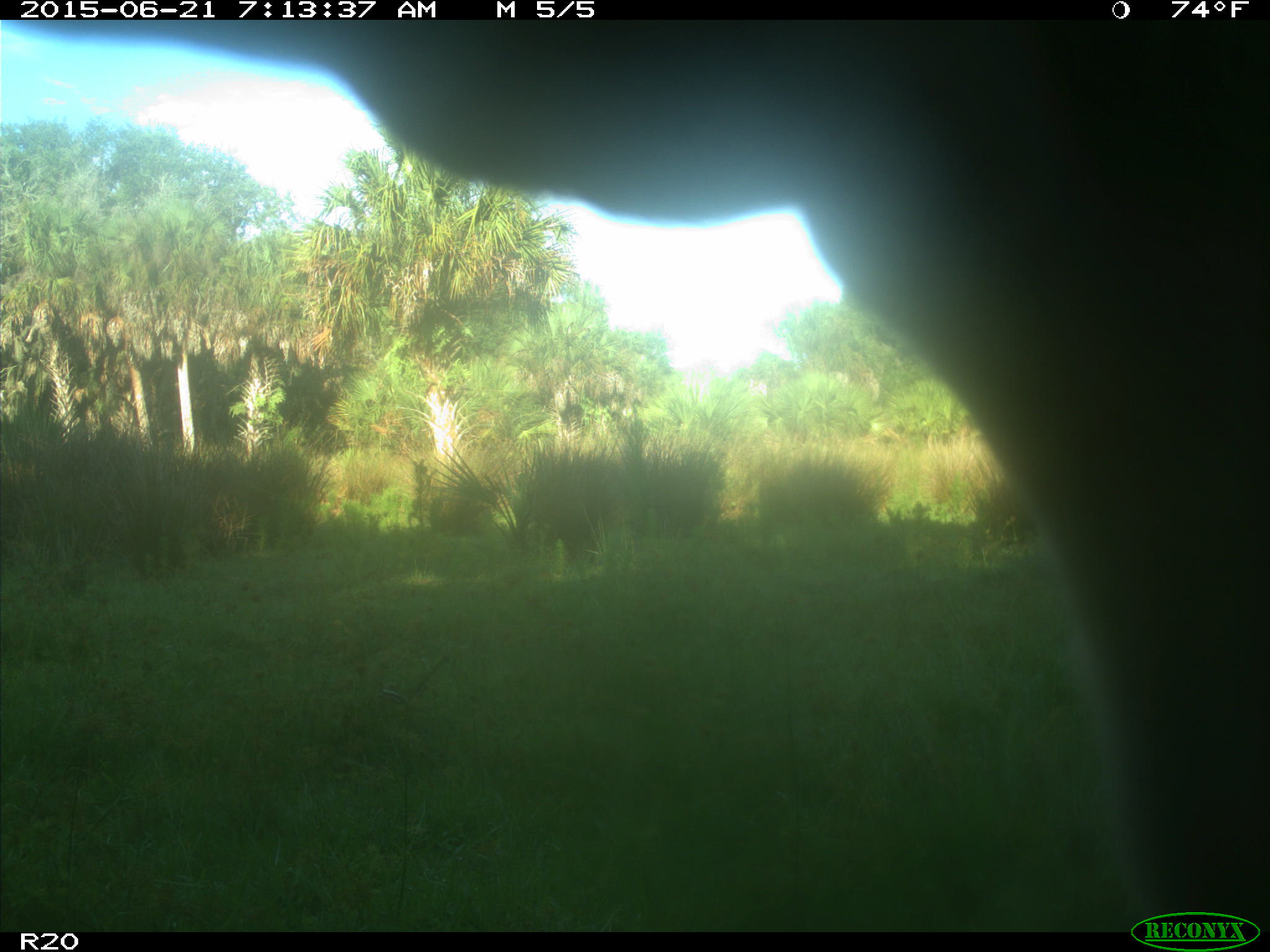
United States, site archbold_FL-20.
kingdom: Animalia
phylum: Chordata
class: Mammalia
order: Artiodactyla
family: Bovidae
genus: Bos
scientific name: Bos taurus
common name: domestic cow